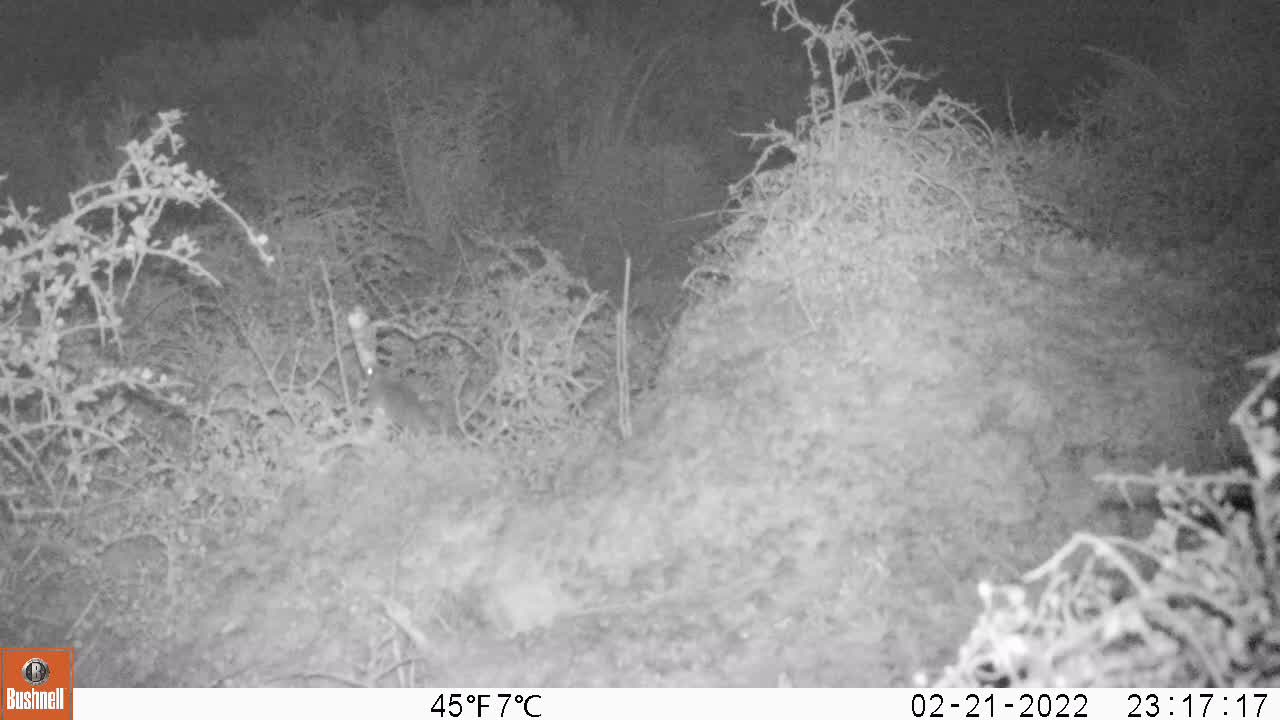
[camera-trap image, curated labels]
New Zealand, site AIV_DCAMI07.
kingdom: Animalia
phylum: Chordata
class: Mammalia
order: Rodentia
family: Muridae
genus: Mus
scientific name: Mus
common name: mouse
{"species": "mouse (Mus)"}